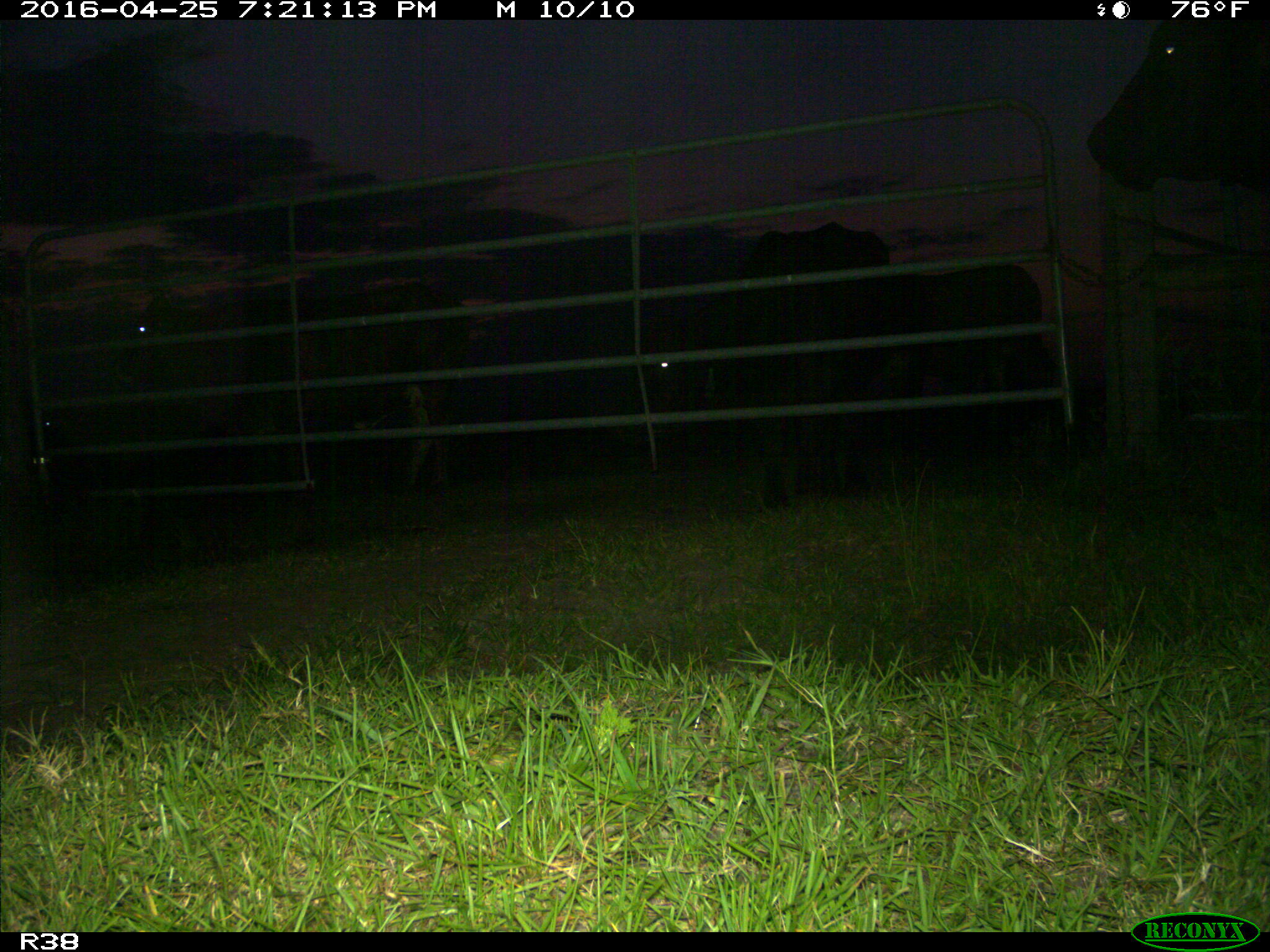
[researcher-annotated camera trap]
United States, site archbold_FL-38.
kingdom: Animalia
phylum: Chordata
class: Mammalia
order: Artiodactyla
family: Bovidae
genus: Bos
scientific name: Bos taurus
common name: domestic cow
Bos taurus (domestic cow).